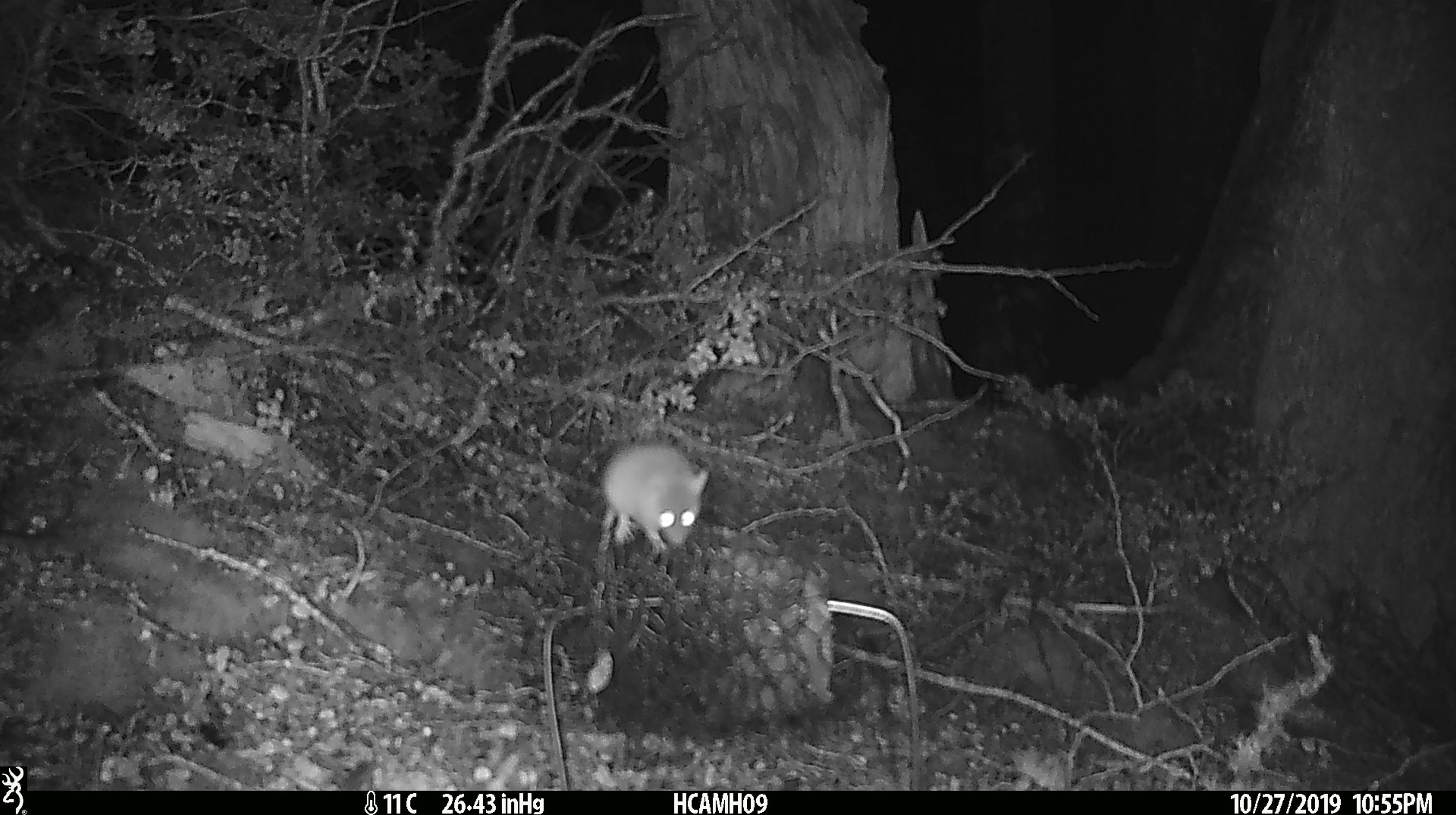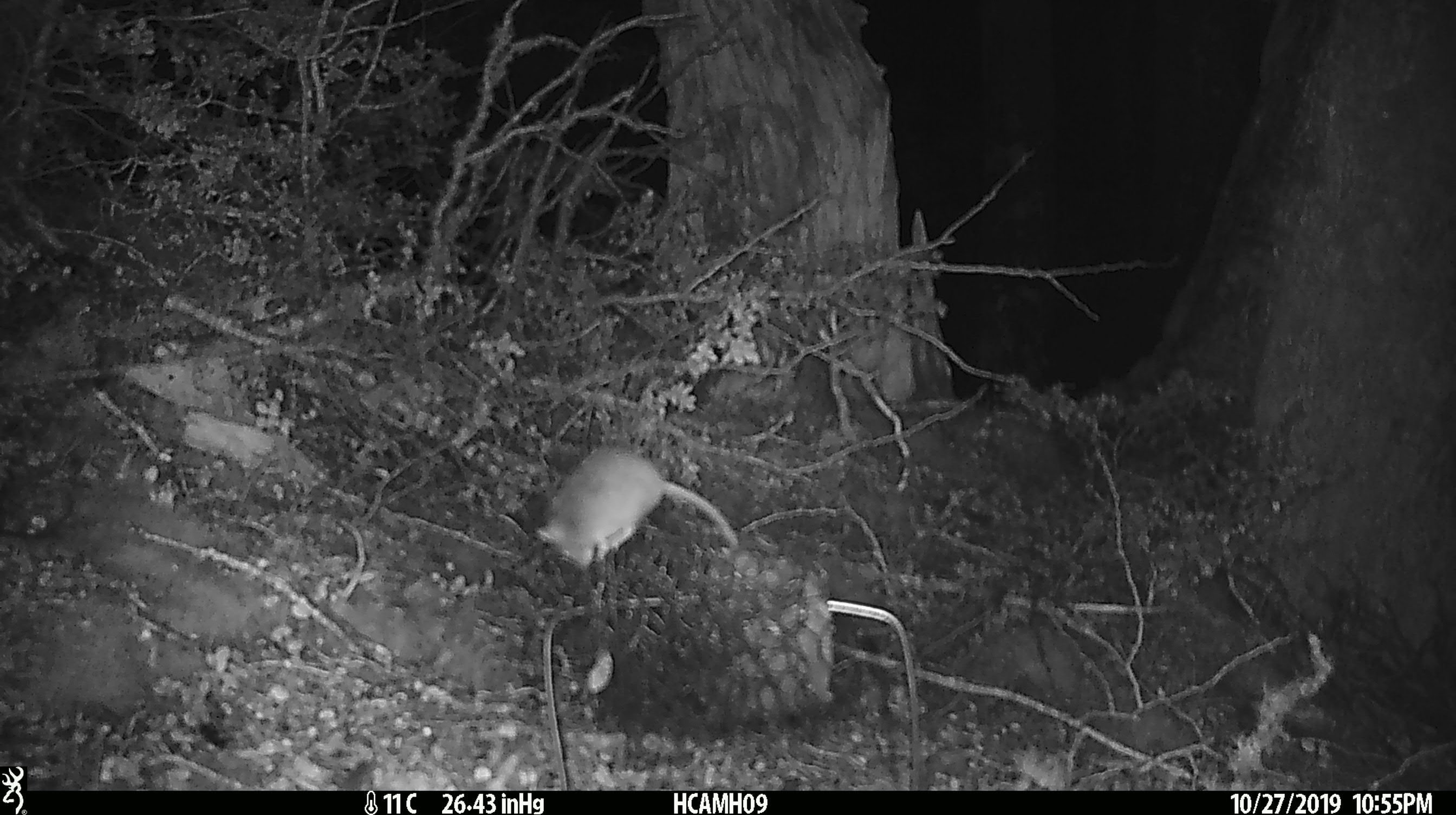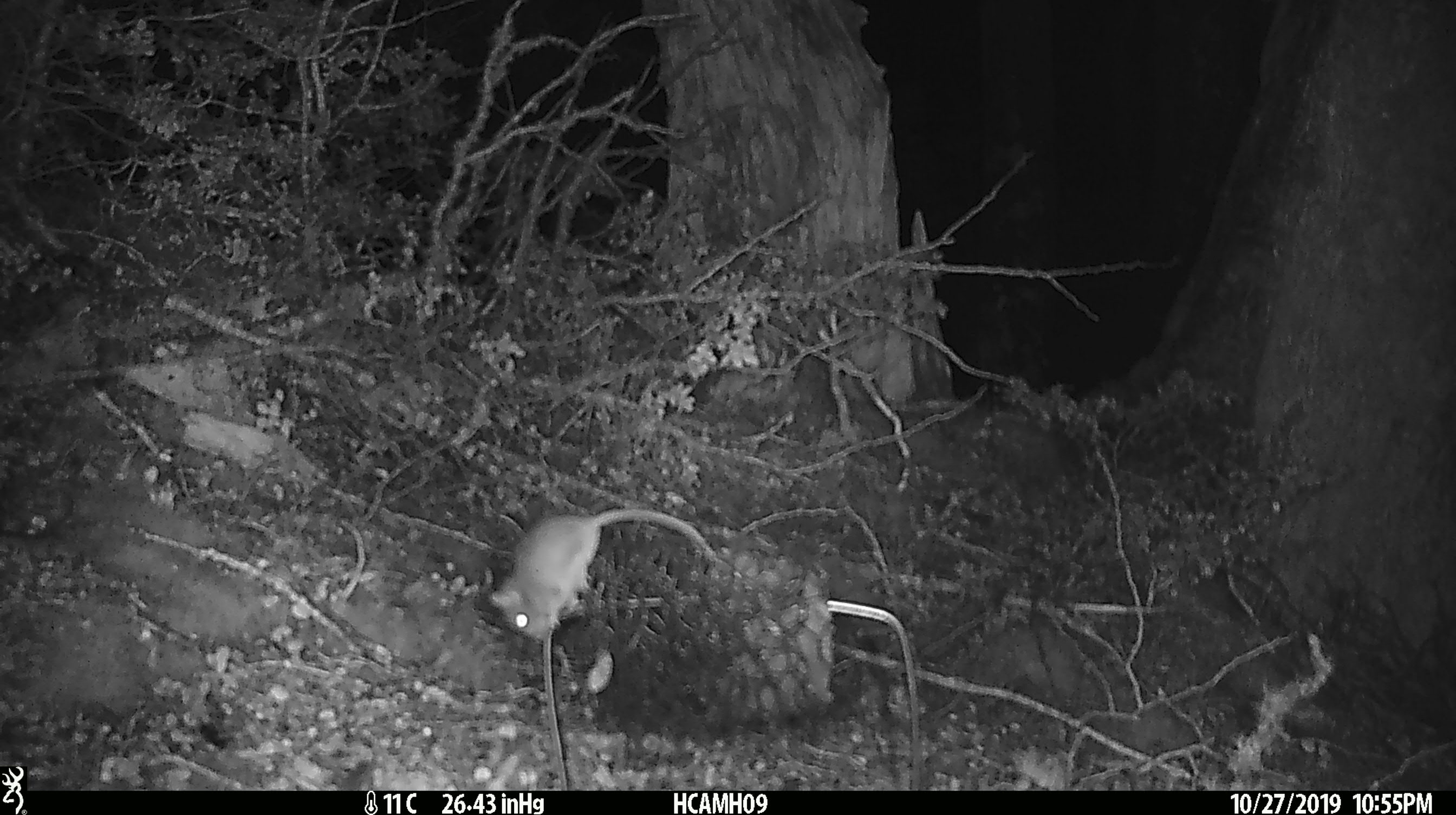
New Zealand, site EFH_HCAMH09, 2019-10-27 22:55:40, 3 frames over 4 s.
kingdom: Animalia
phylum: Chordata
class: Mammalia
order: Rodentia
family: Muridae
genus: Mus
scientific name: Mus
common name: mouse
Mouse (Mus).